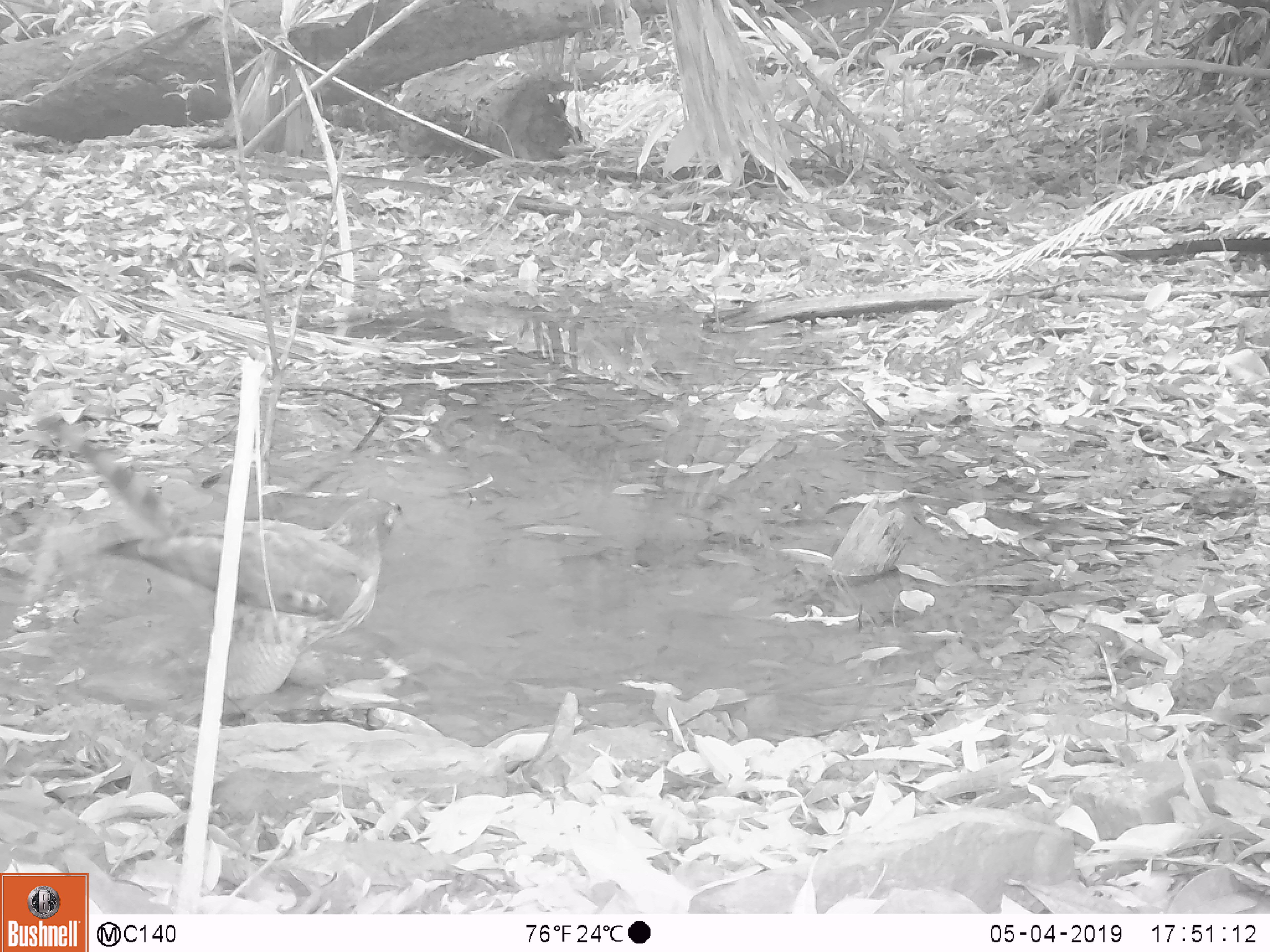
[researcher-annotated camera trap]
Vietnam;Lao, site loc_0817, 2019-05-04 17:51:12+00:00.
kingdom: Animalia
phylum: Chordata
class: Aves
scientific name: Aves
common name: bird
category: unidentified bird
Unidentified bird (bird) (Aves). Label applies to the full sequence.